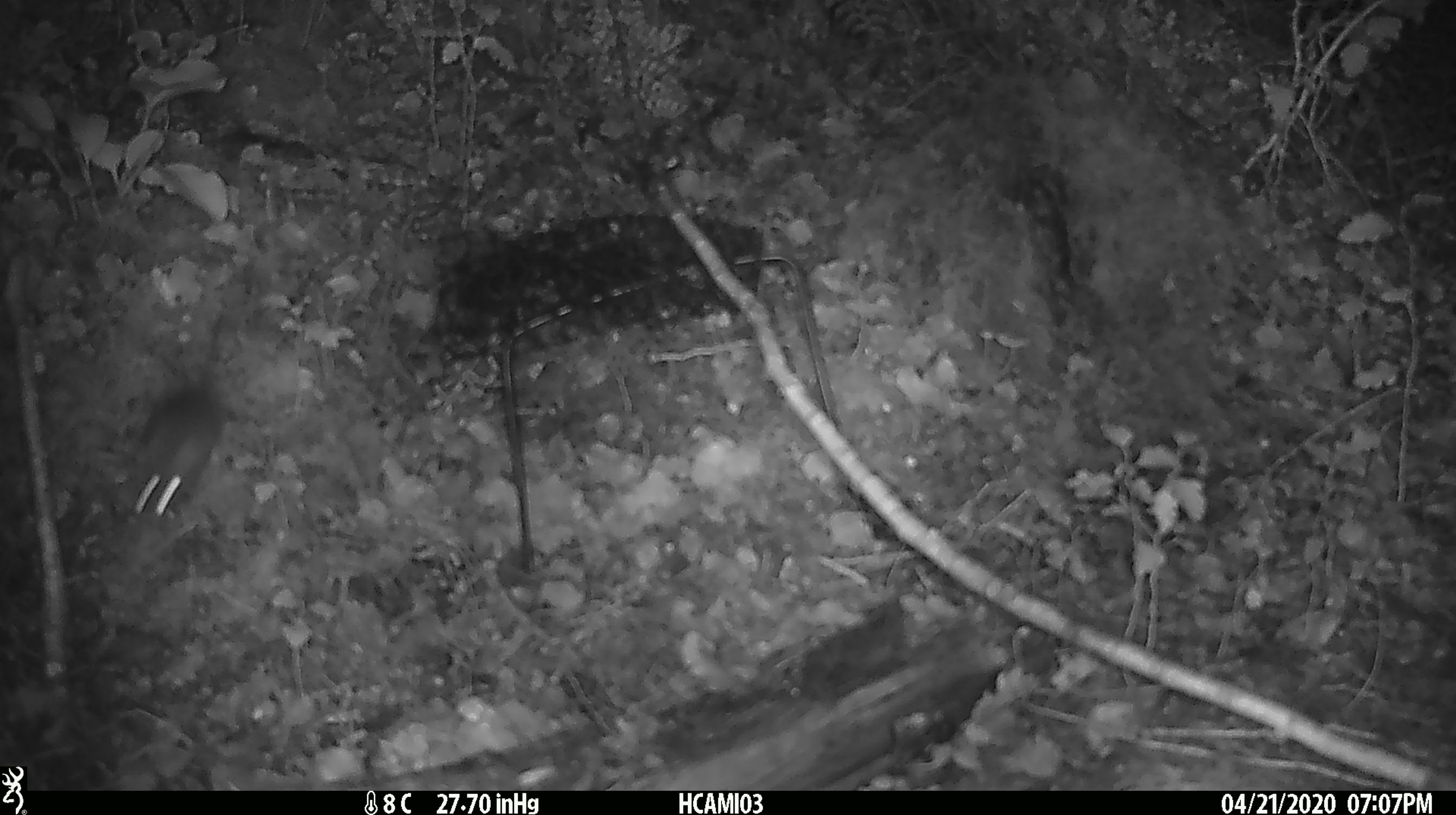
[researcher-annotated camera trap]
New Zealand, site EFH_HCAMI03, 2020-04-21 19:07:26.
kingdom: Animalia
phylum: Chordata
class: Mammalia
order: Rodentia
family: Muridae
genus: Mus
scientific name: Mus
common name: mouse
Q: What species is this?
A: Mouse (Mus).